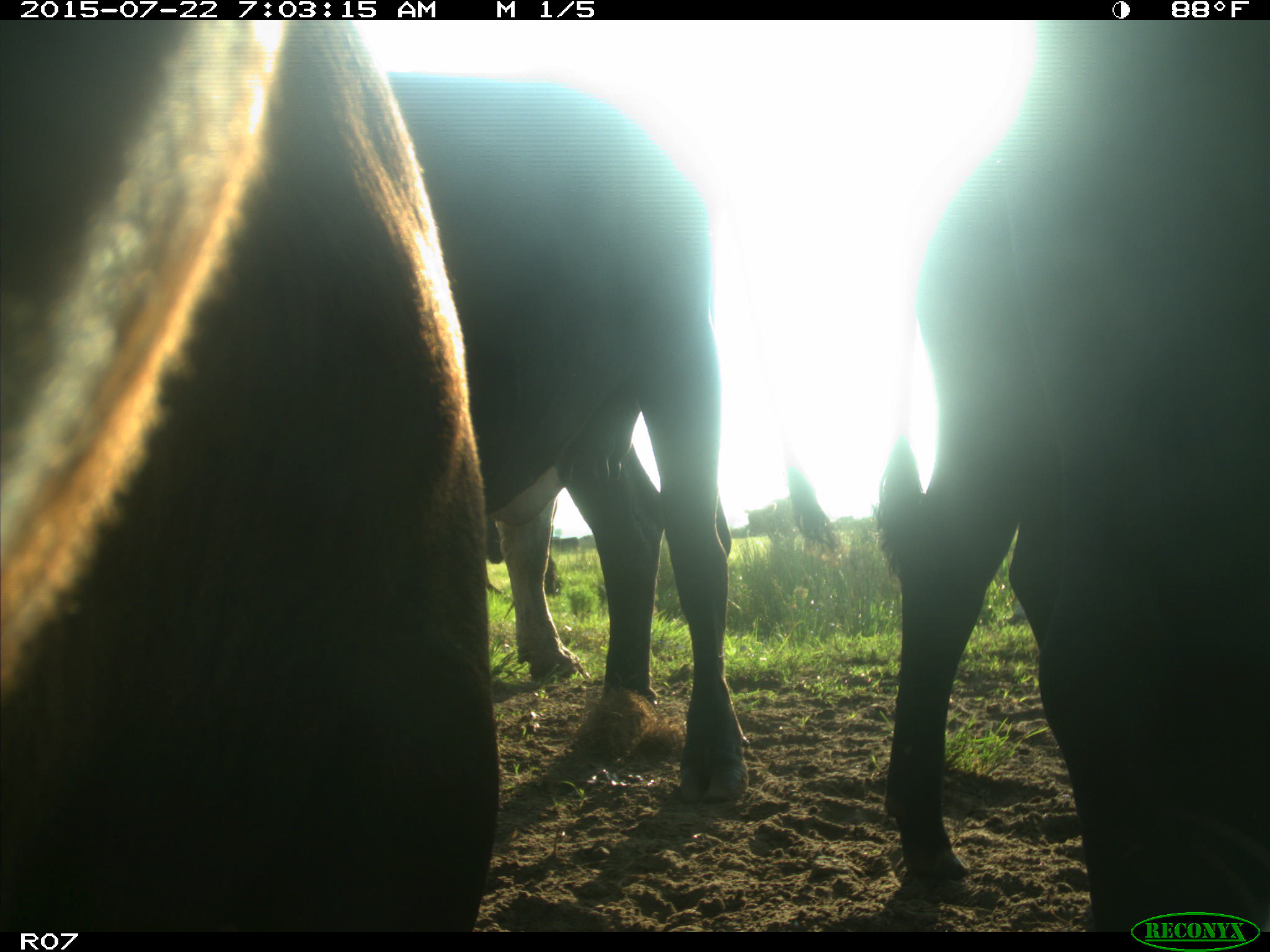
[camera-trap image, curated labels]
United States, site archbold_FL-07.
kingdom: Animalia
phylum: Chordata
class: Mammalia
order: Carnivora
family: Procyonidae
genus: Procyon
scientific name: Procyon lotor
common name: common raccoon